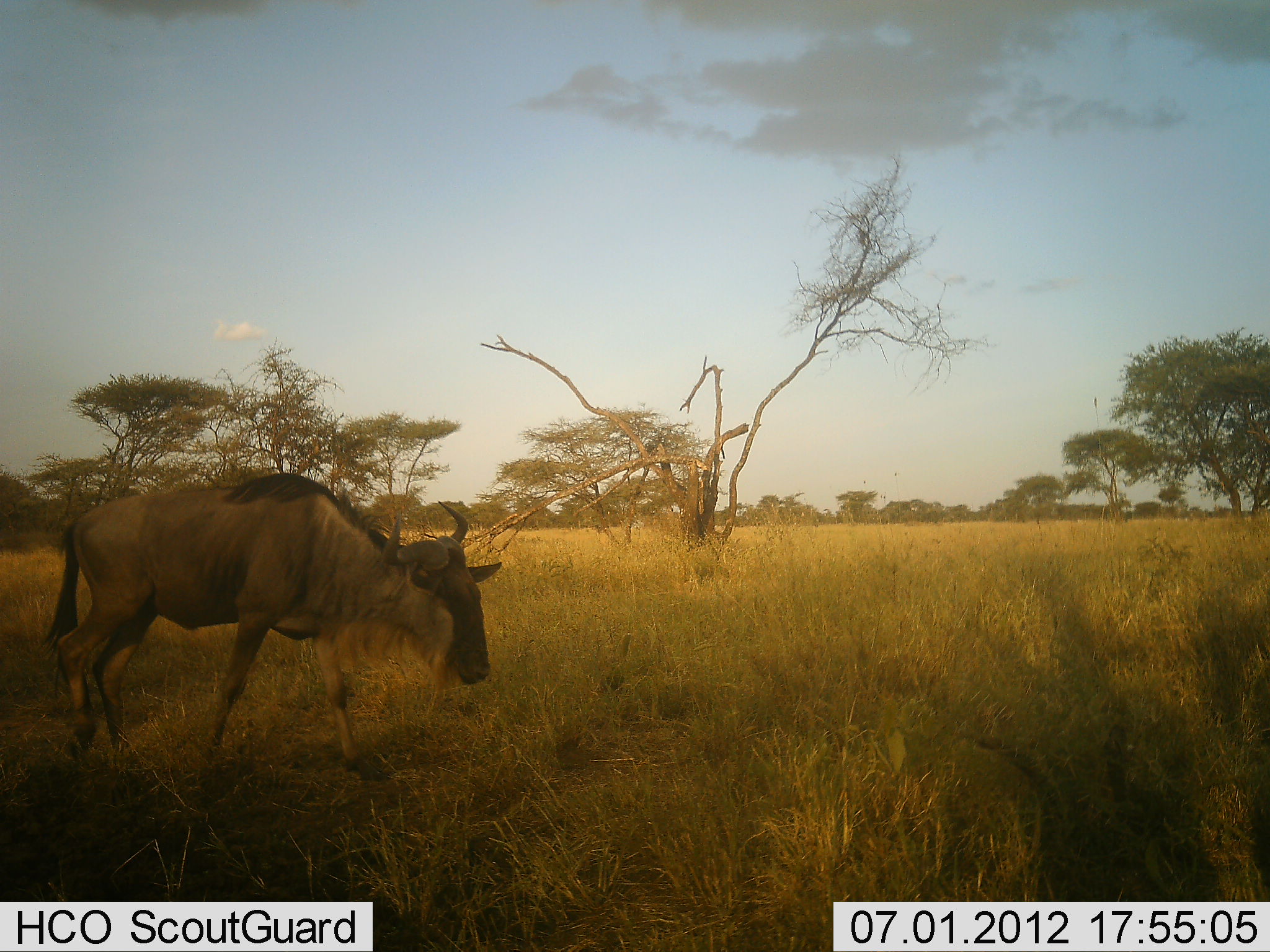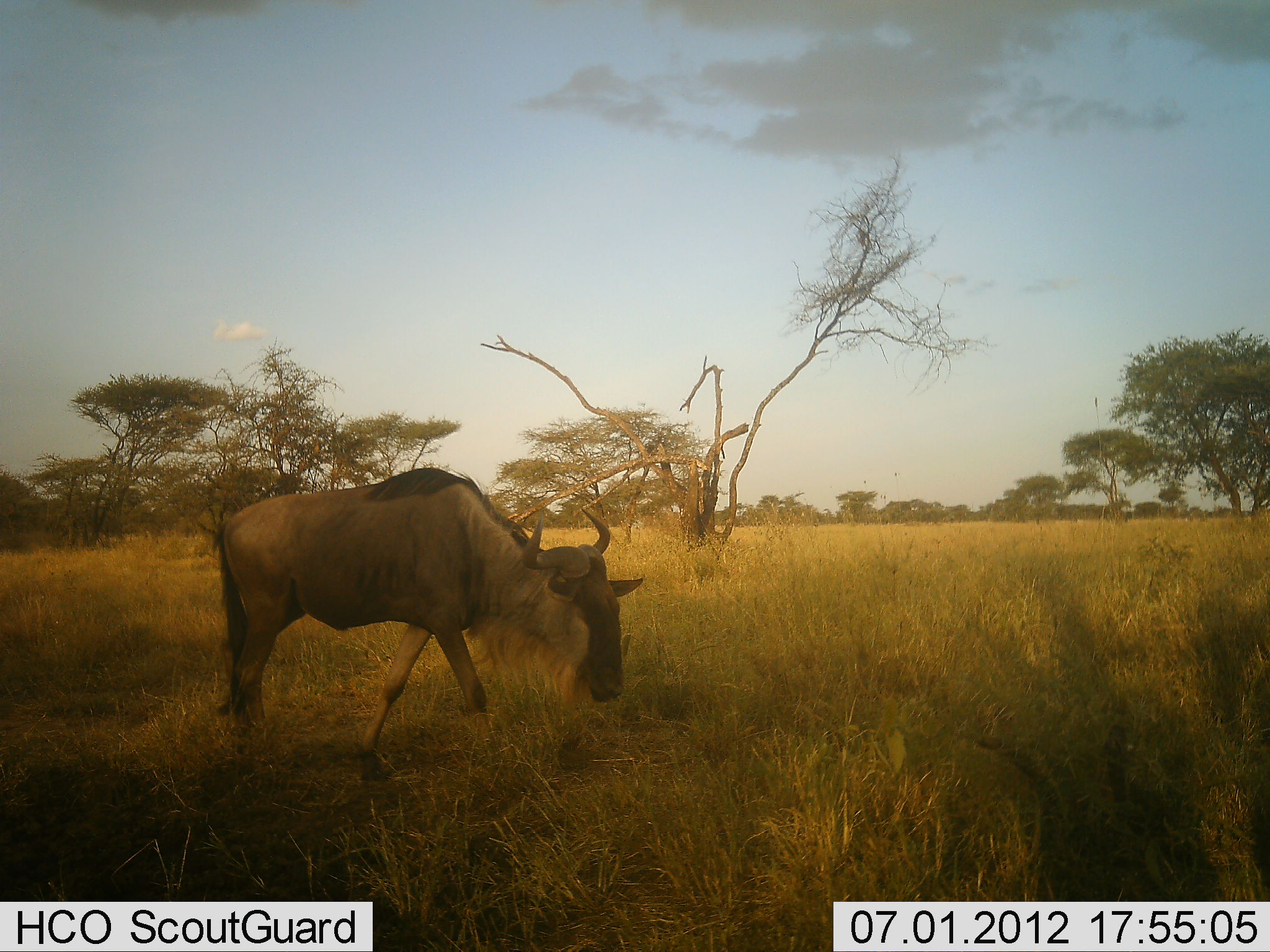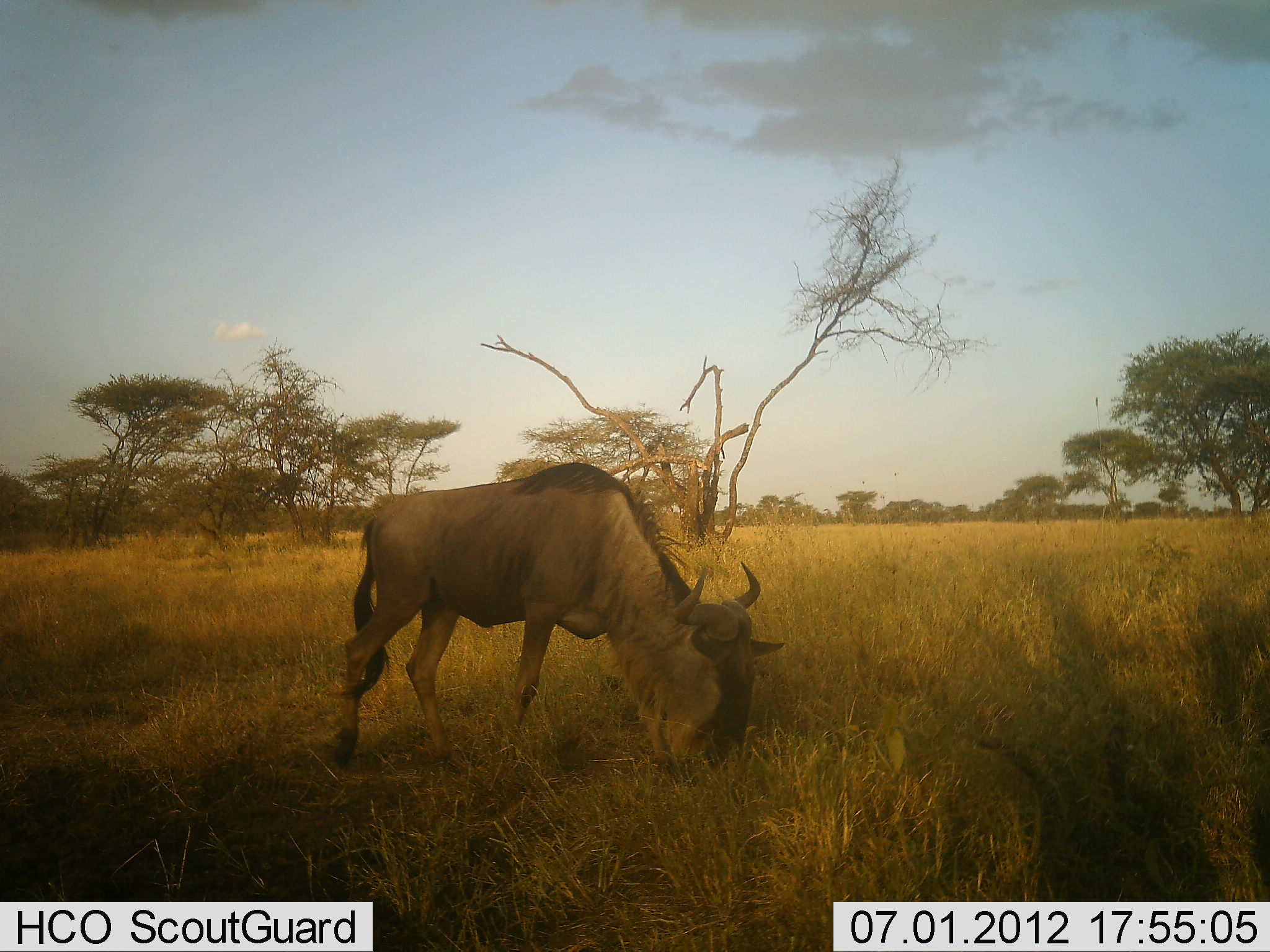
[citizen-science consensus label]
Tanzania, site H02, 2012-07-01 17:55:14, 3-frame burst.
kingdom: Animalia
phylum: Chordata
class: Mammalia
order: Artiodactyla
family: Bovidae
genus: Connochaetes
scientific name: Connochaetes taurinus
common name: blue wildebeest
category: wildebeest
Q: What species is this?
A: Wildebeest (blue wildebeest) (Connochaetes taurinus).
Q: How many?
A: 1.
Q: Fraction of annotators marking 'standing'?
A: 0%.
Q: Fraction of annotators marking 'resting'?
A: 0%.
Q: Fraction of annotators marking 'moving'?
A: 100%.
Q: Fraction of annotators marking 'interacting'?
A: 0%.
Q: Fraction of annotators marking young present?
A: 0%.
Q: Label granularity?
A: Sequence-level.